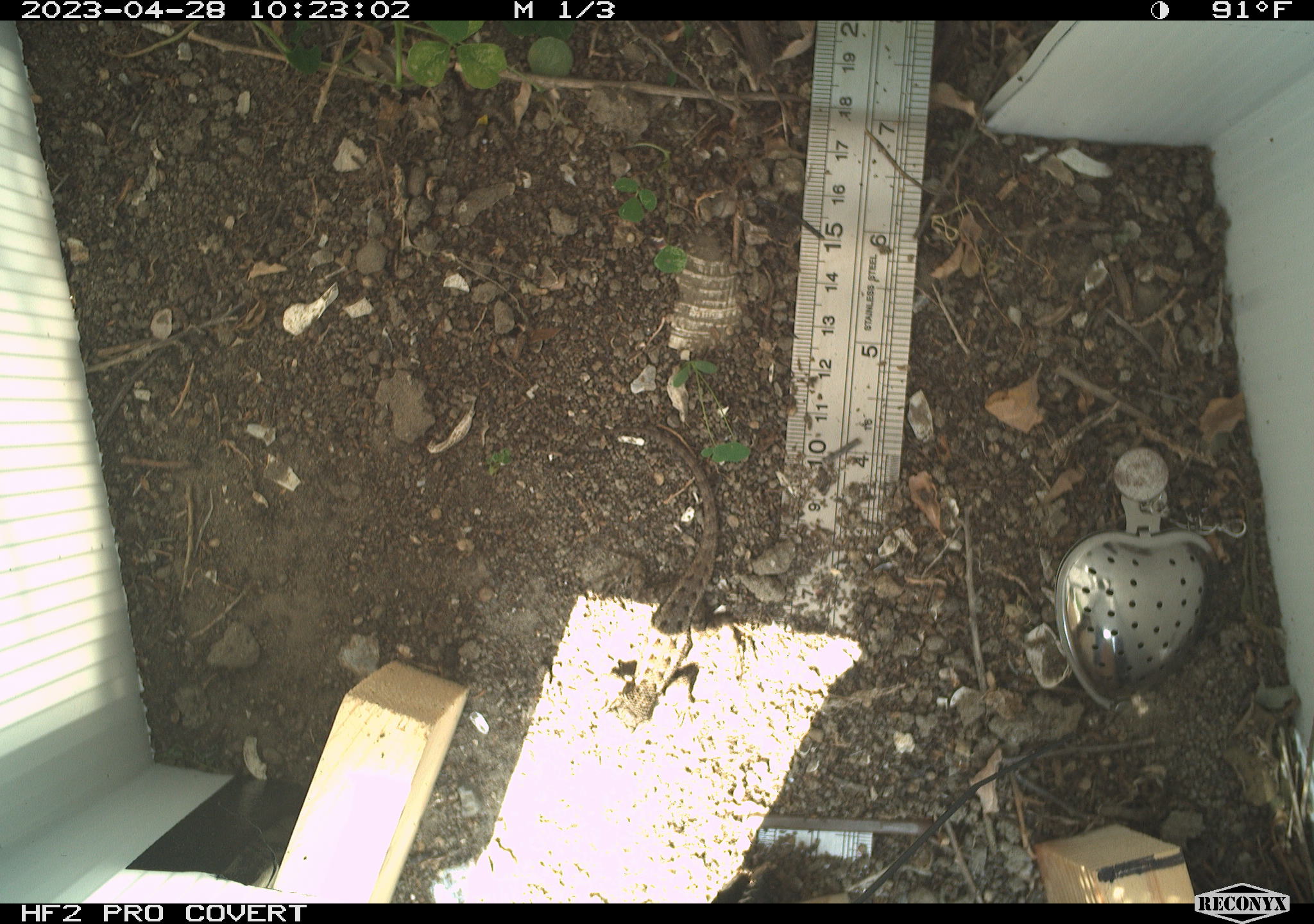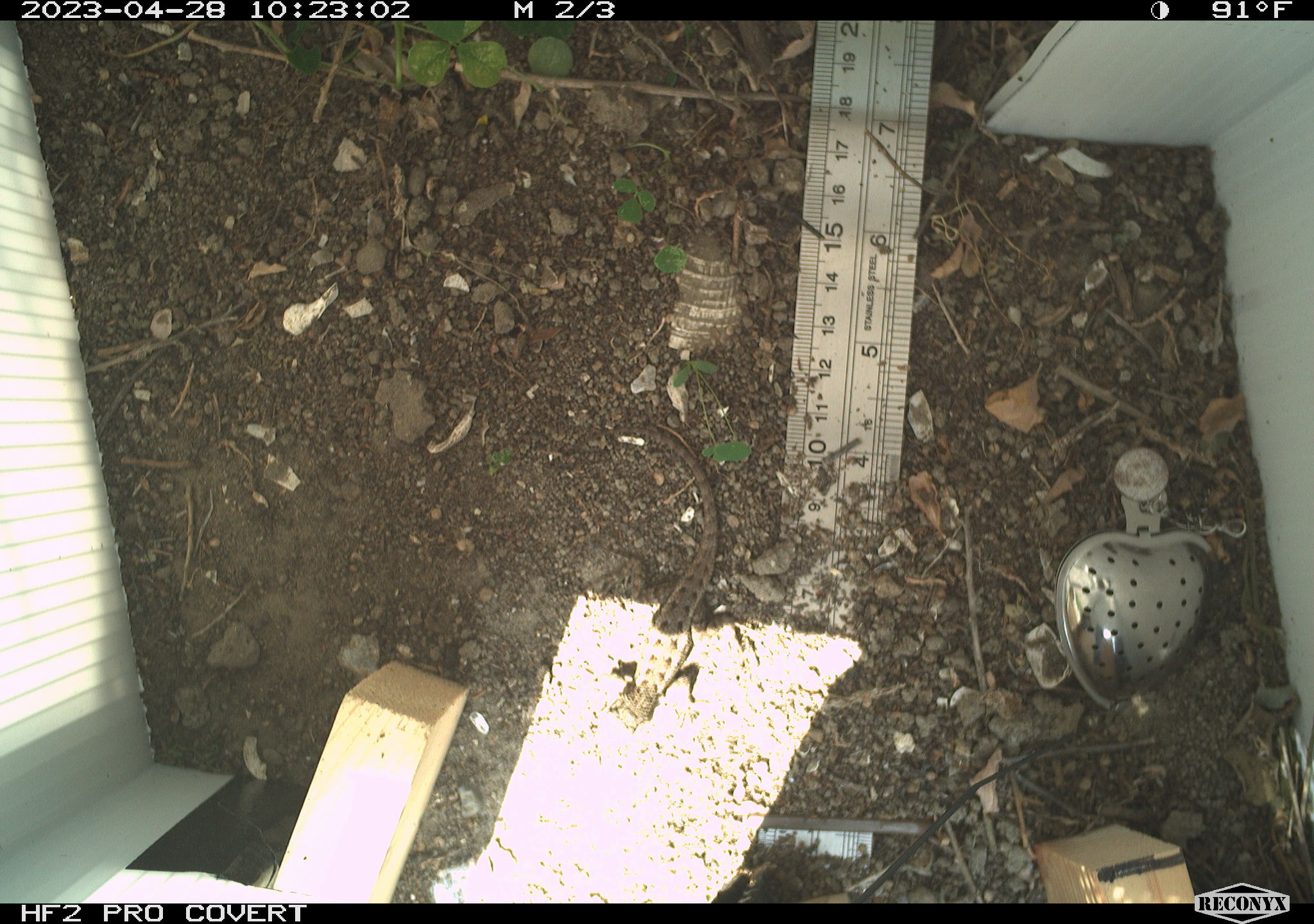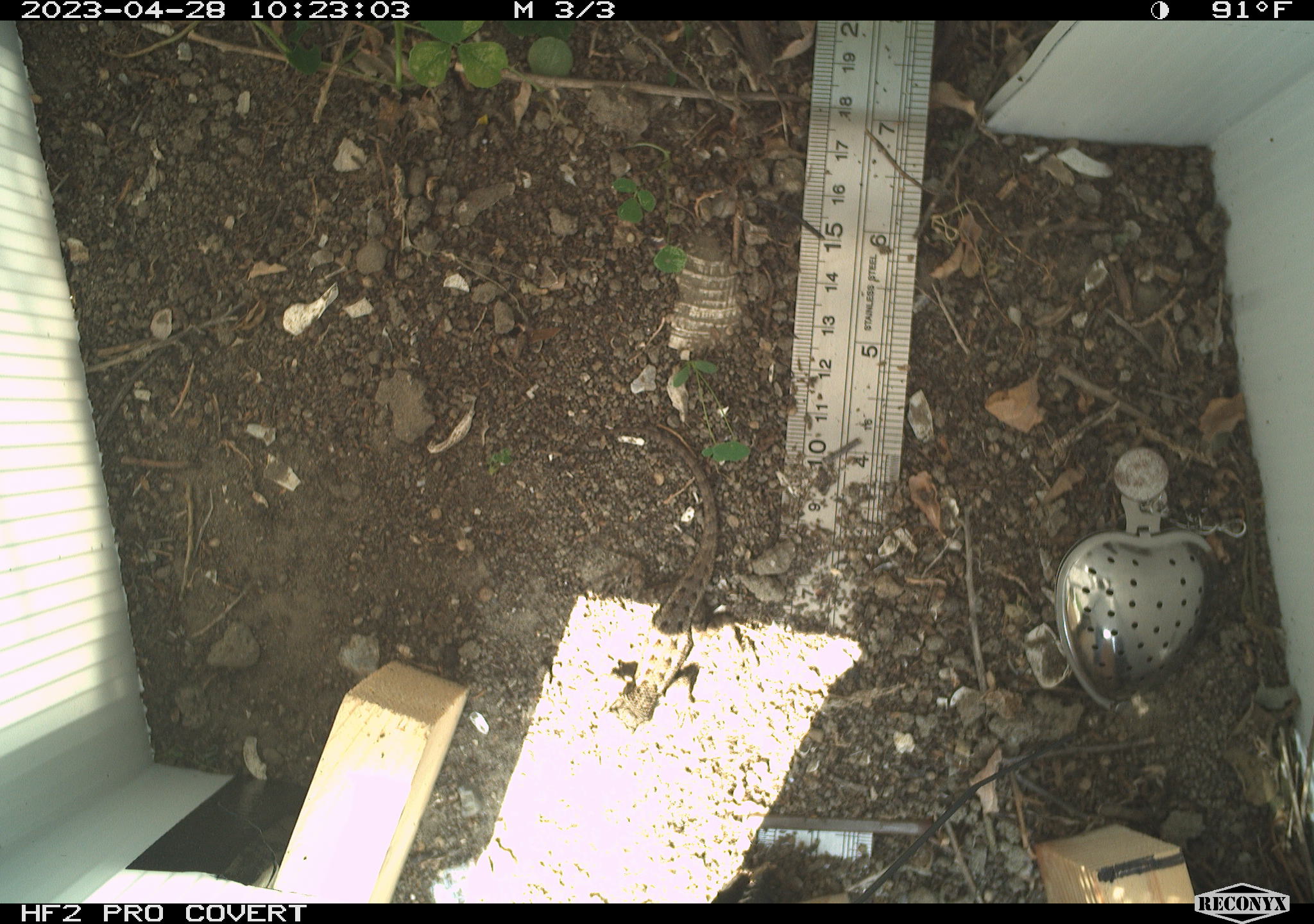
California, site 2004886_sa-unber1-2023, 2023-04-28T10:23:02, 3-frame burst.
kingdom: Animalia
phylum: Chordata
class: Reptilia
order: Squamata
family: Phrynosomatidae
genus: Sceloporus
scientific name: Sceloporus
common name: spiny lizards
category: sceloporus species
Sceloporus species (spiny lizards) (Sceloporus).